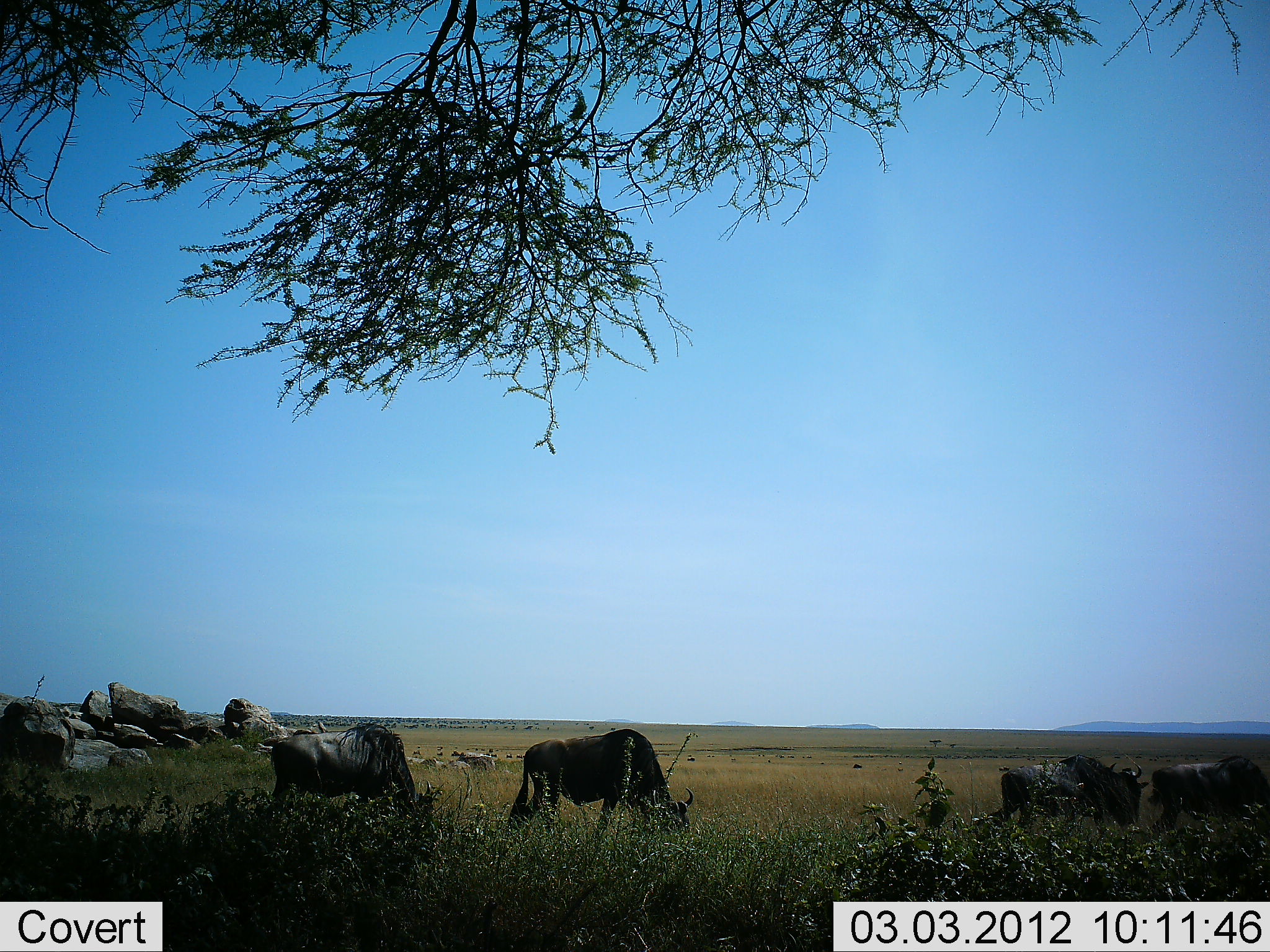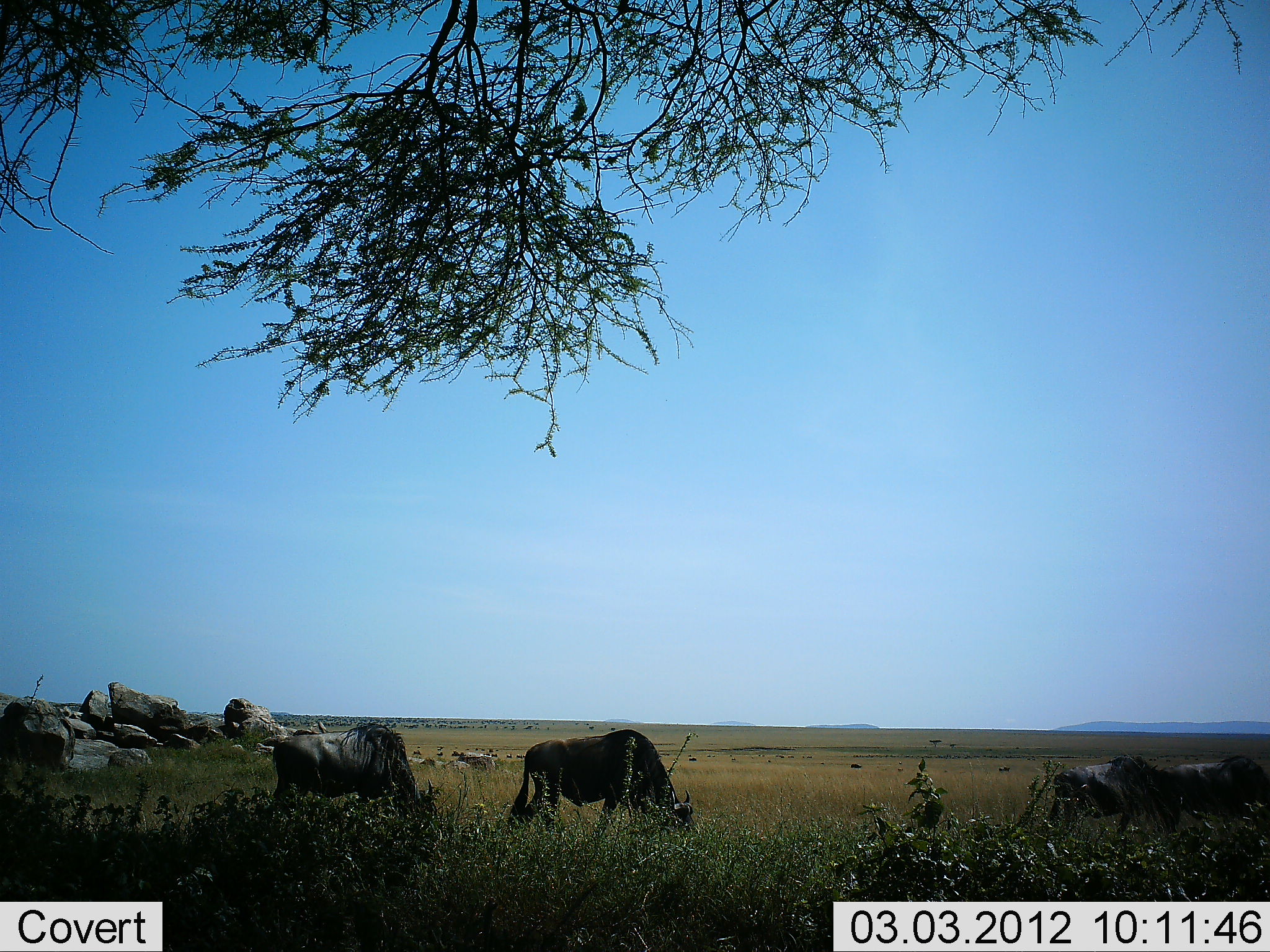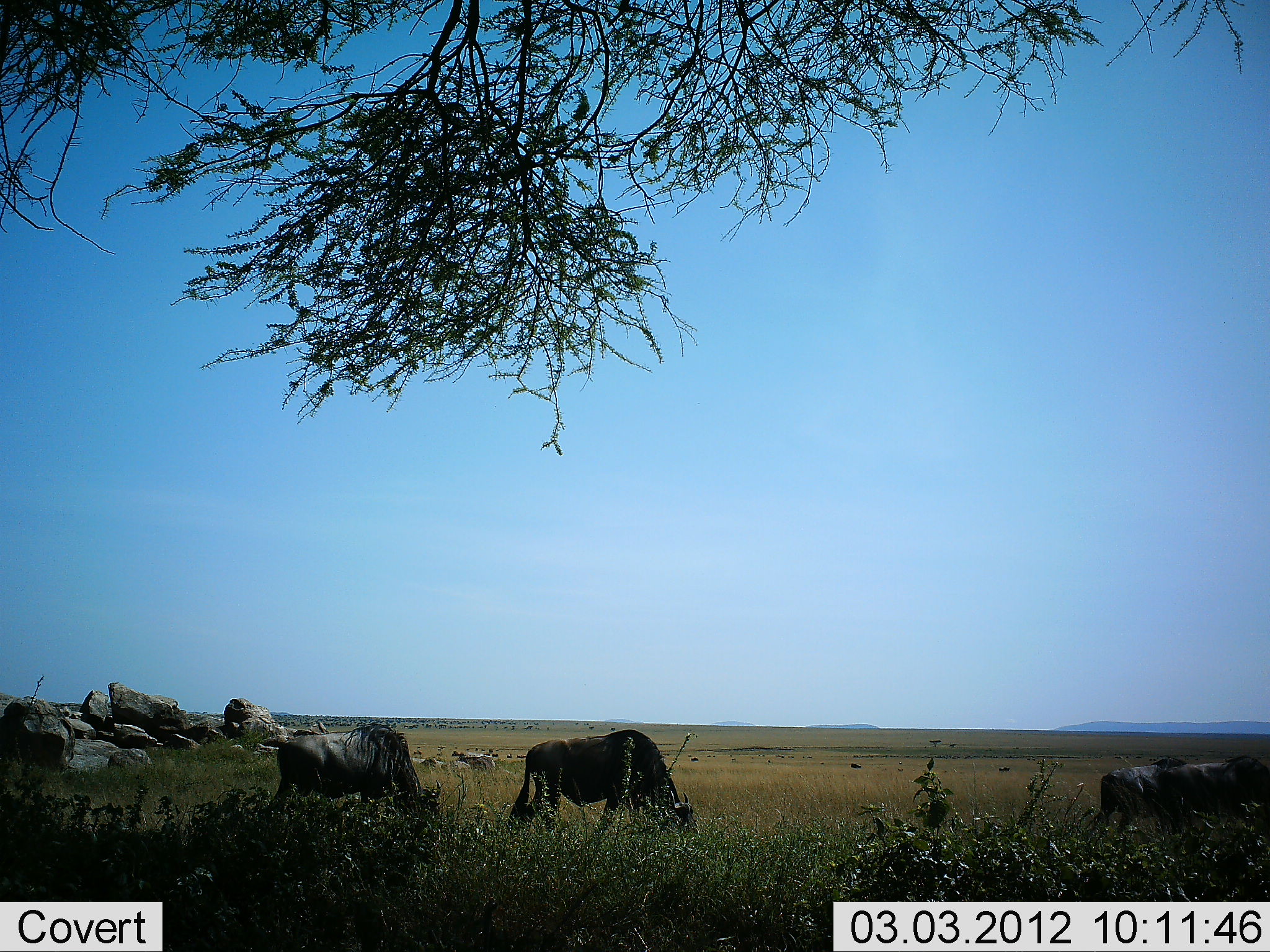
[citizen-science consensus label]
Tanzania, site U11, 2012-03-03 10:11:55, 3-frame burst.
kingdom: Animalia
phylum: Chordata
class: Mammalia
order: Artiodactyla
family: Bovidae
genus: Connochaetes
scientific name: Connochaetes taurinus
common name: blue wildebeest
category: wildebeest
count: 4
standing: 37%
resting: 0%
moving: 58%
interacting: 5%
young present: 0%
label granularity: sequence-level